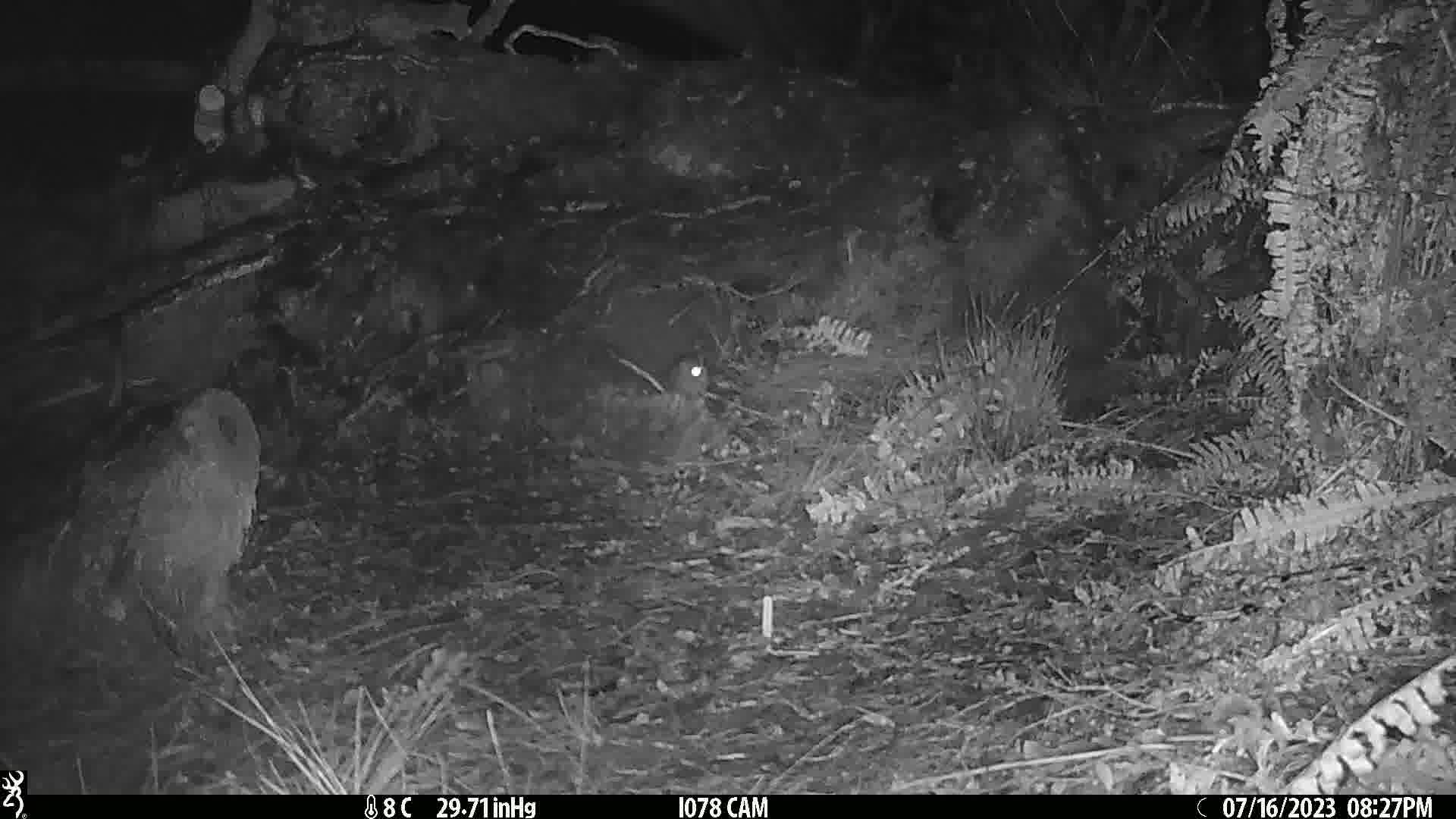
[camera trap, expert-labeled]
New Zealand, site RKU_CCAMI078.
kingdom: Animalia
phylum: Chordata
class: Mammalia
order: Rodentia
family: Muridae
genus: Rattus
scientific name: Rattus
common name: rat